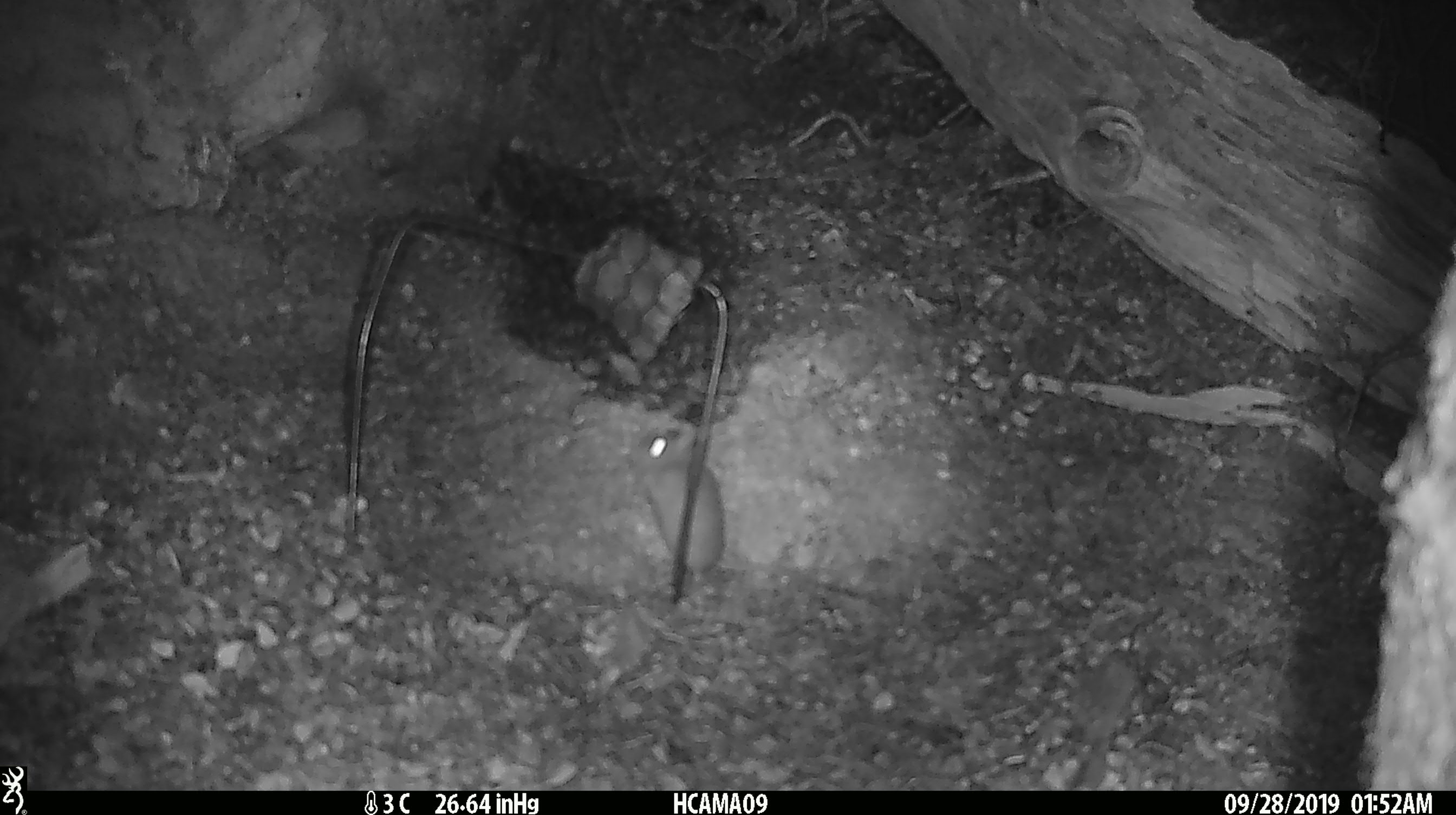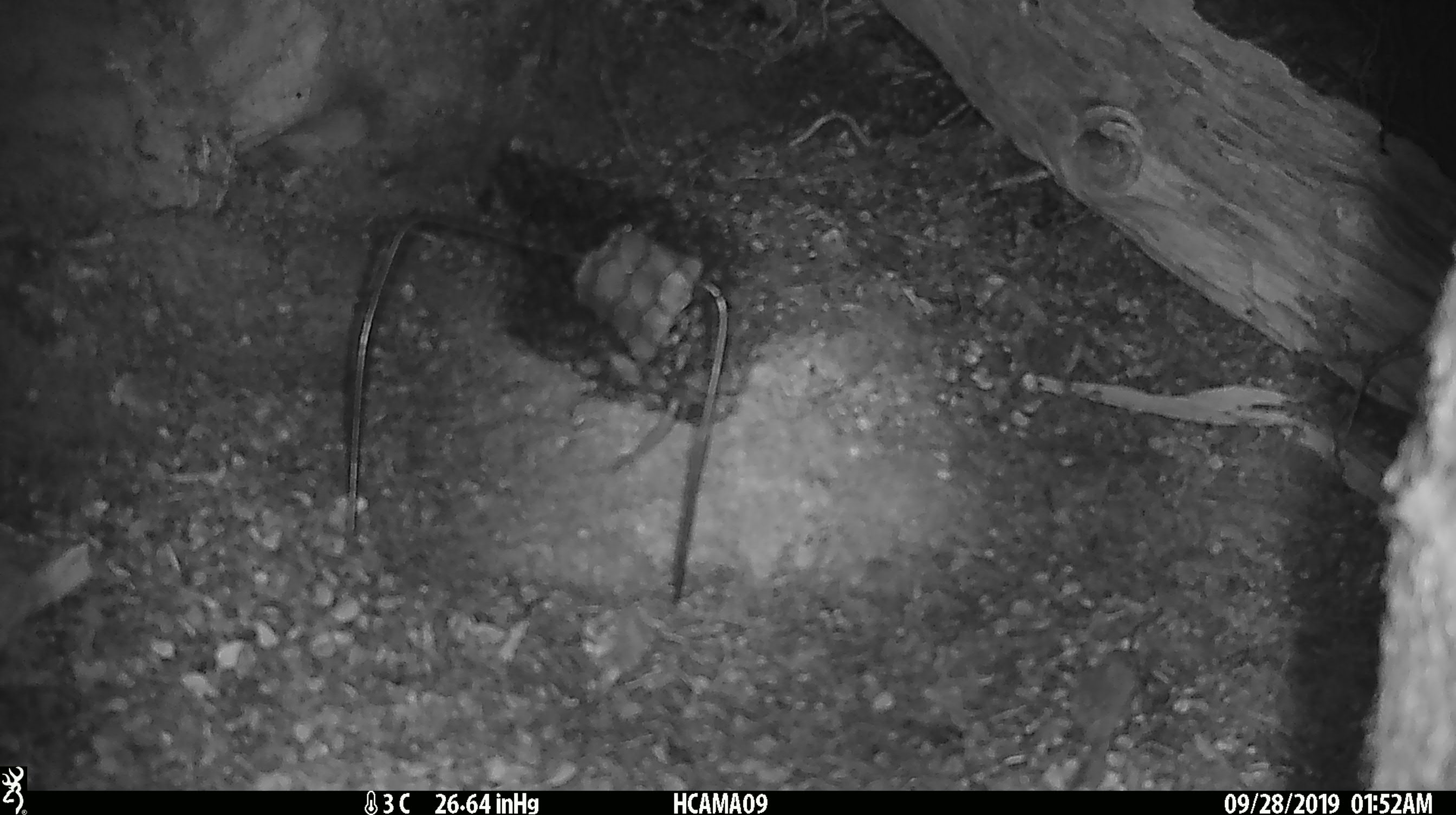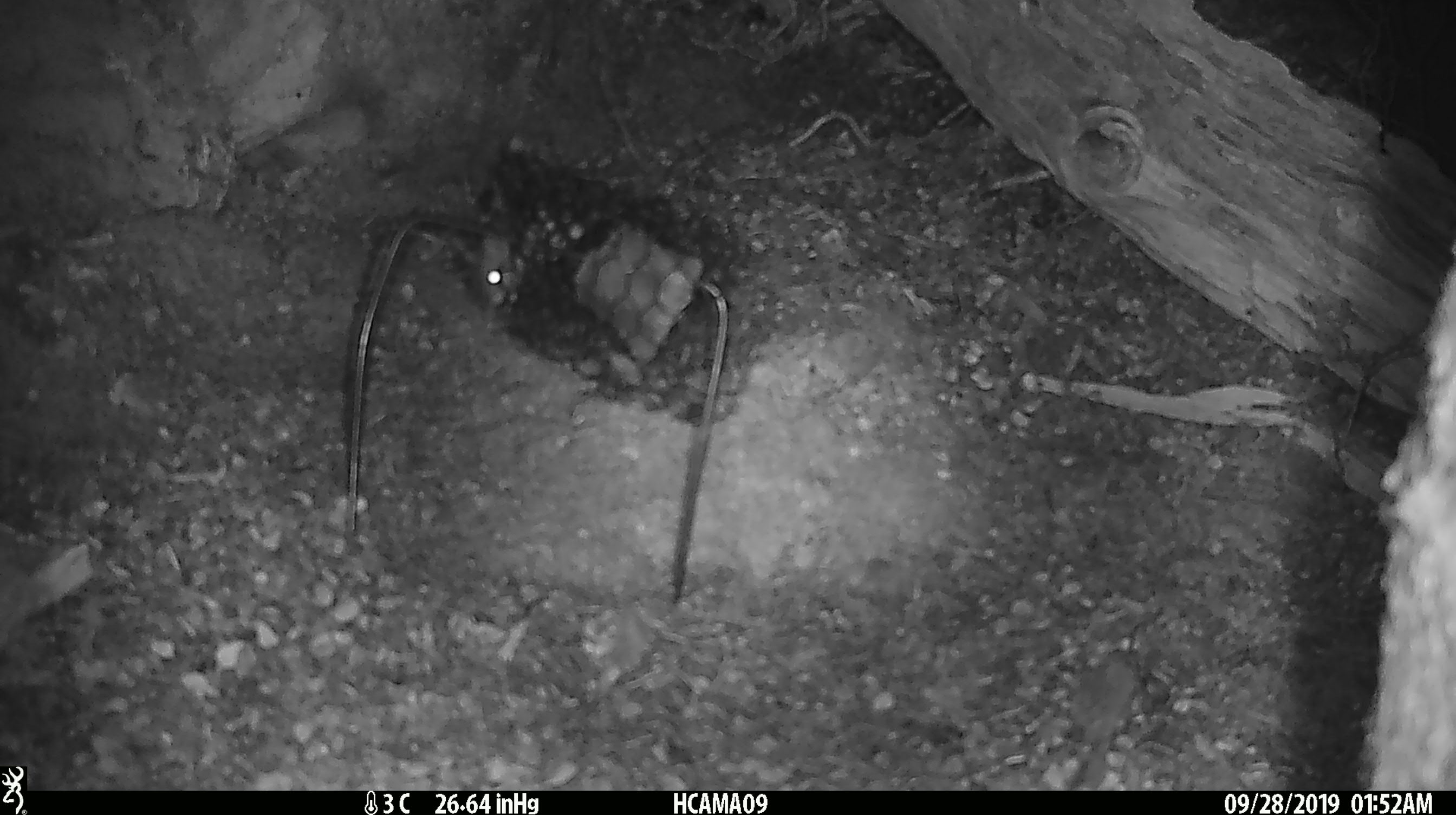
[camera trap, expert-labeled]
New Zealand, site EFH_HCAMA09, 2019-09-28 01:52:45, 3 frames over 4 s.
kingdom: Animalia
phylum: Chordata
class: Mammalia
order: Rodentia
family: Muridae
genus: Mus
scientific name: Mus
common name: mouse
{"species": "mouse (Mus)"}